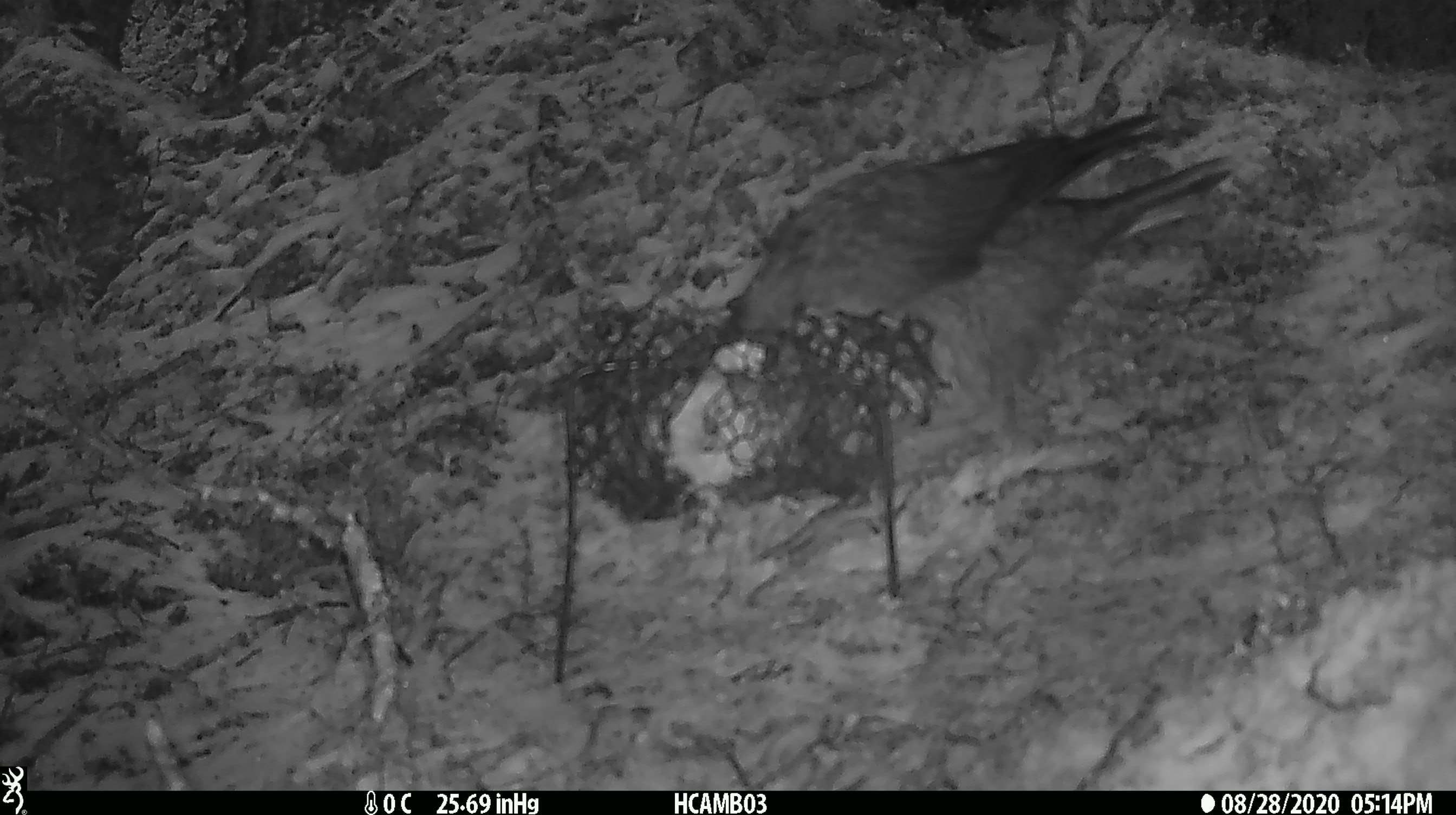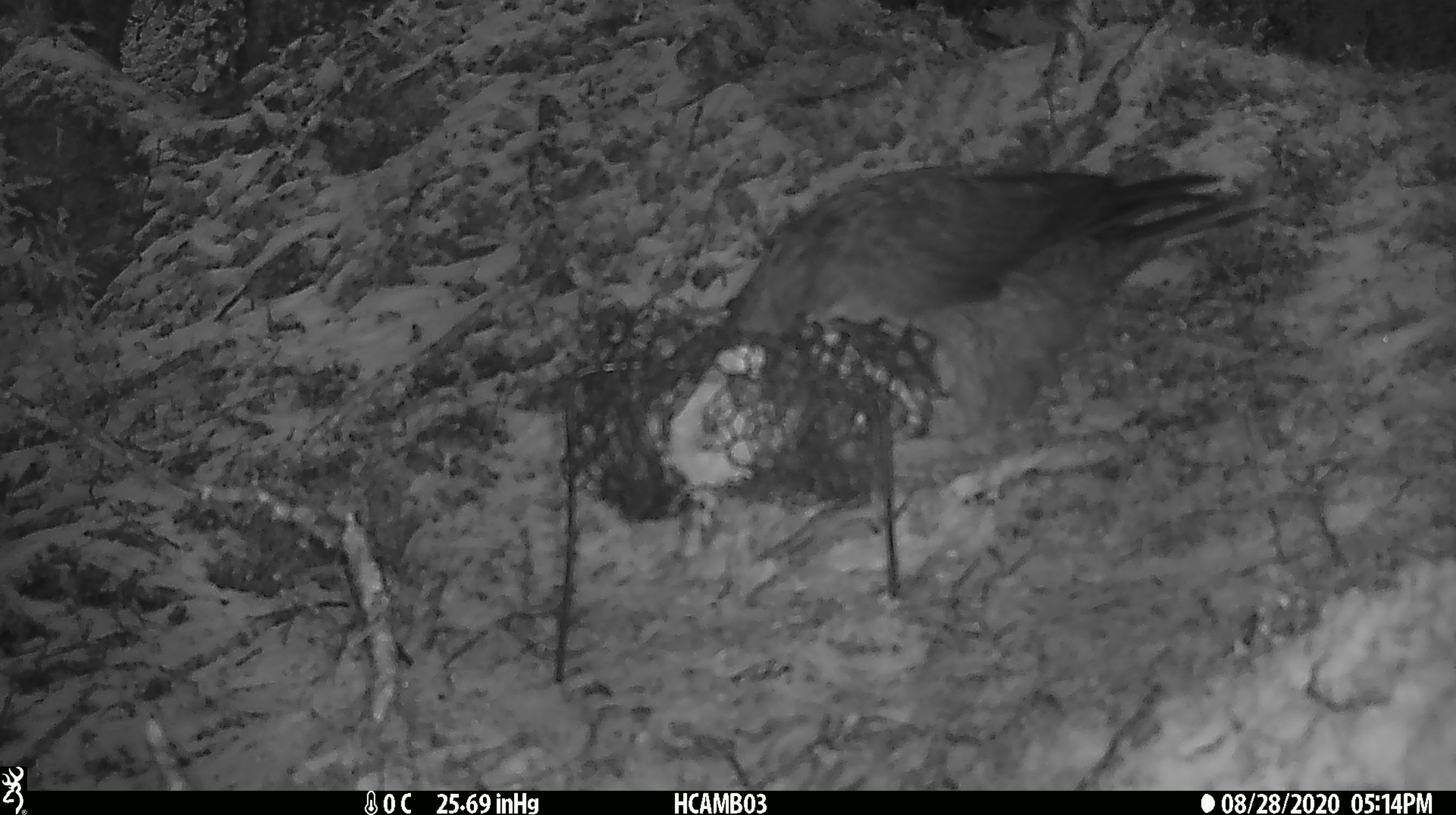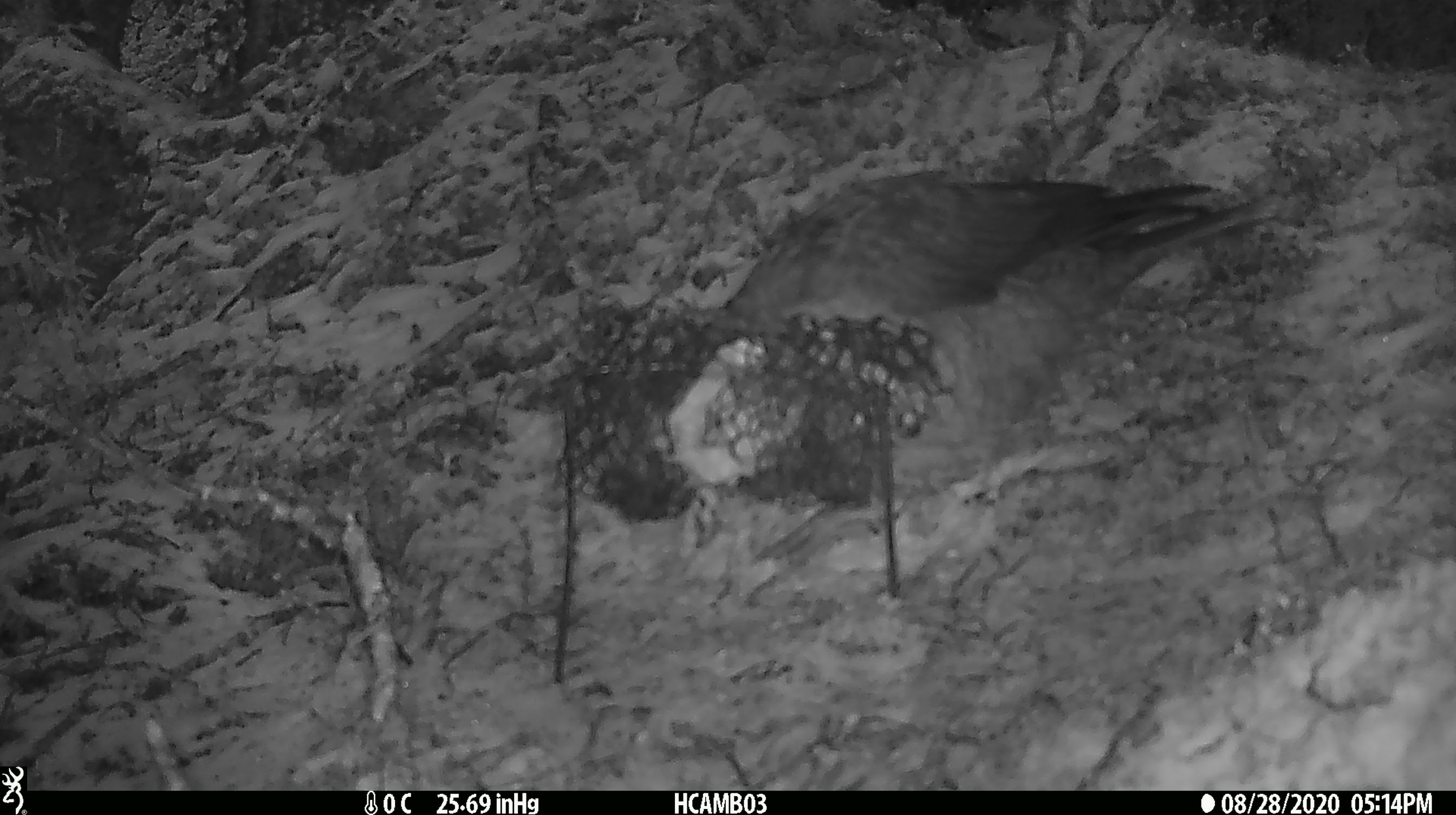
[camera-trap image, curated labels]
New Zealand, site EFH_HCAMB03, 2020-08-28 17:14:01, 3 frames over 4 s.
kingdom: Animalia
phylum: Chordata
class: Aves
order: Psittaciformes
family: Strigopidae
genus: Nestor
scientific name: Nestor notabilis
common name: kea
Kea (Nestor notabilis).